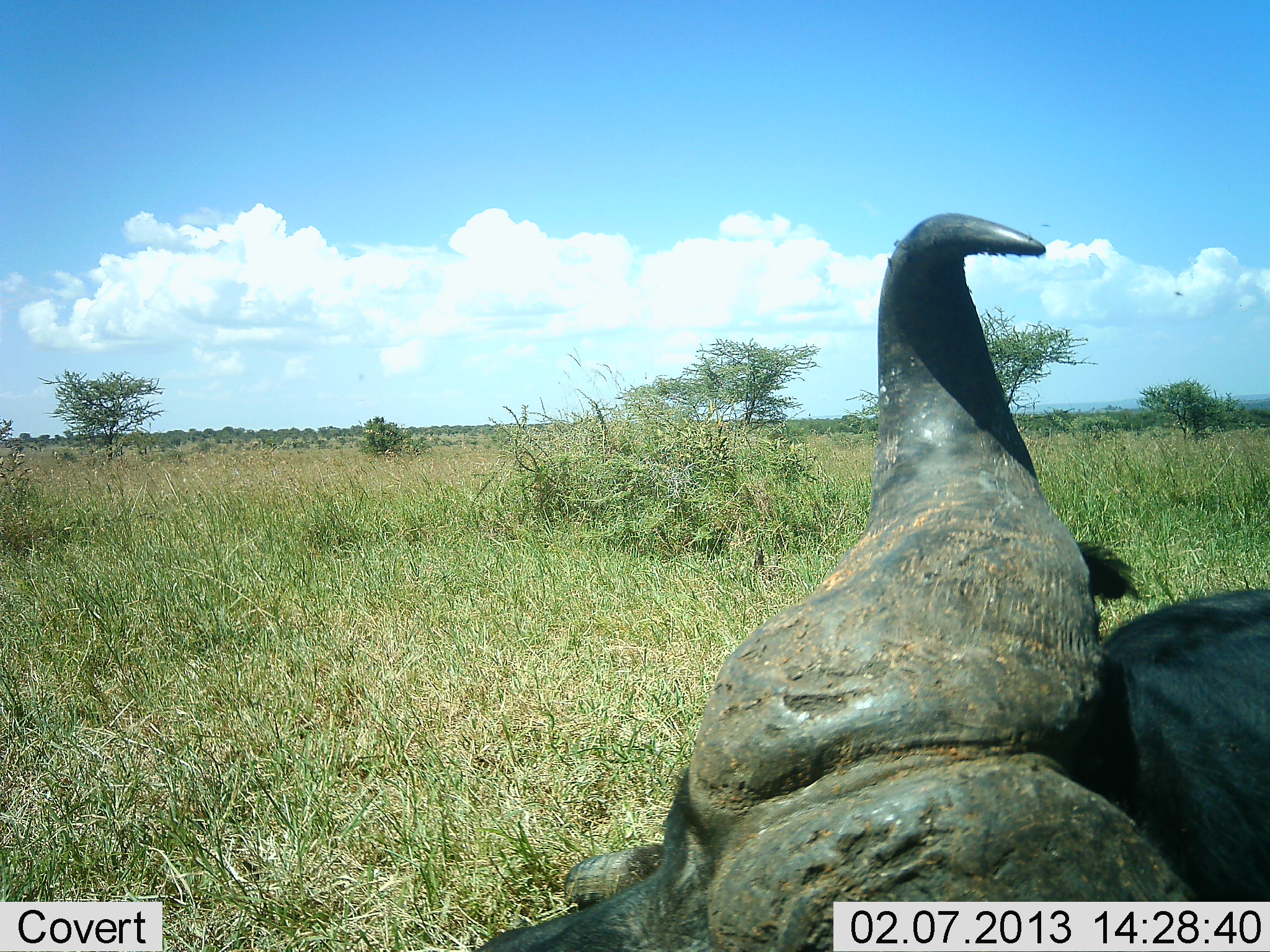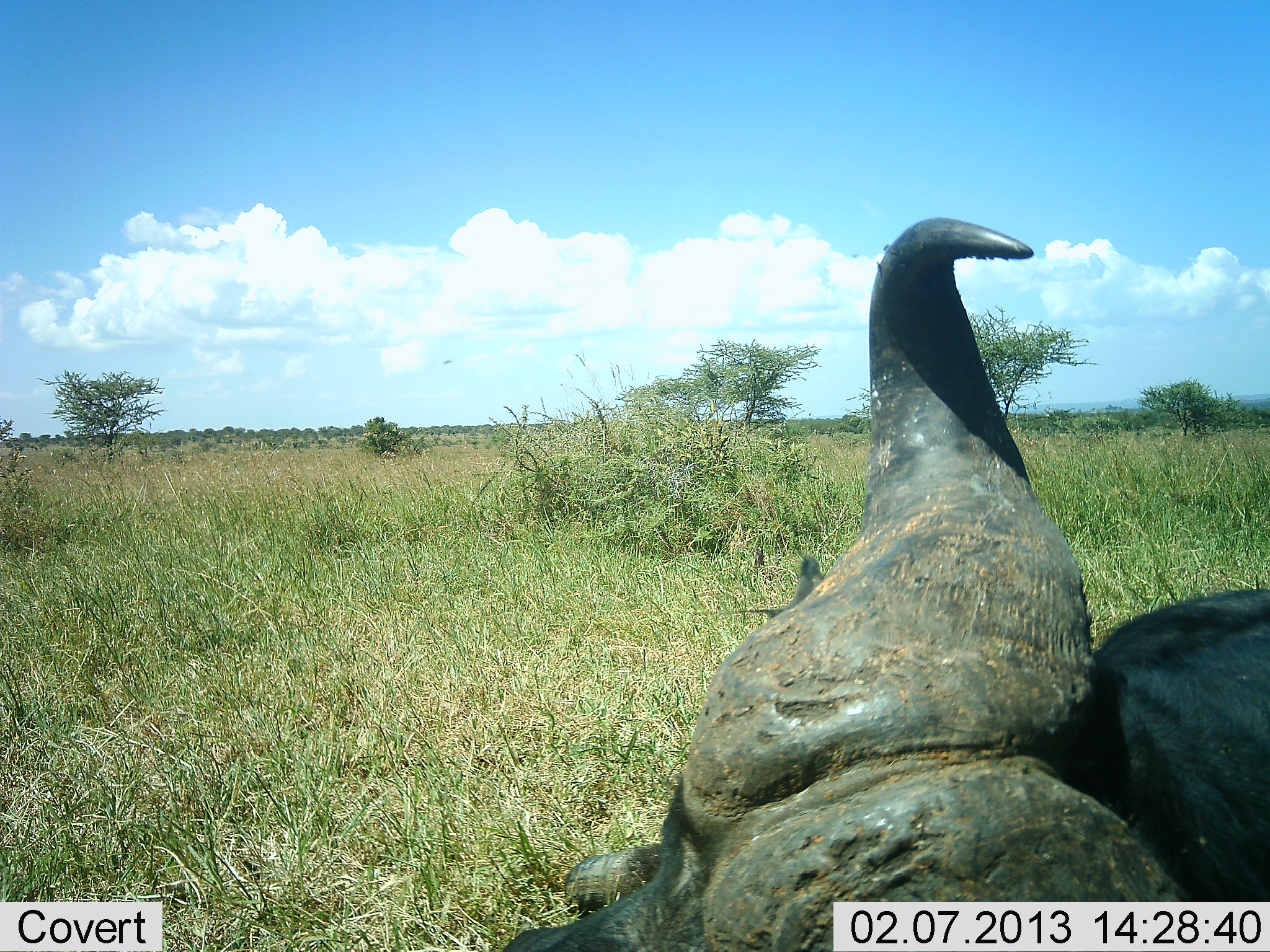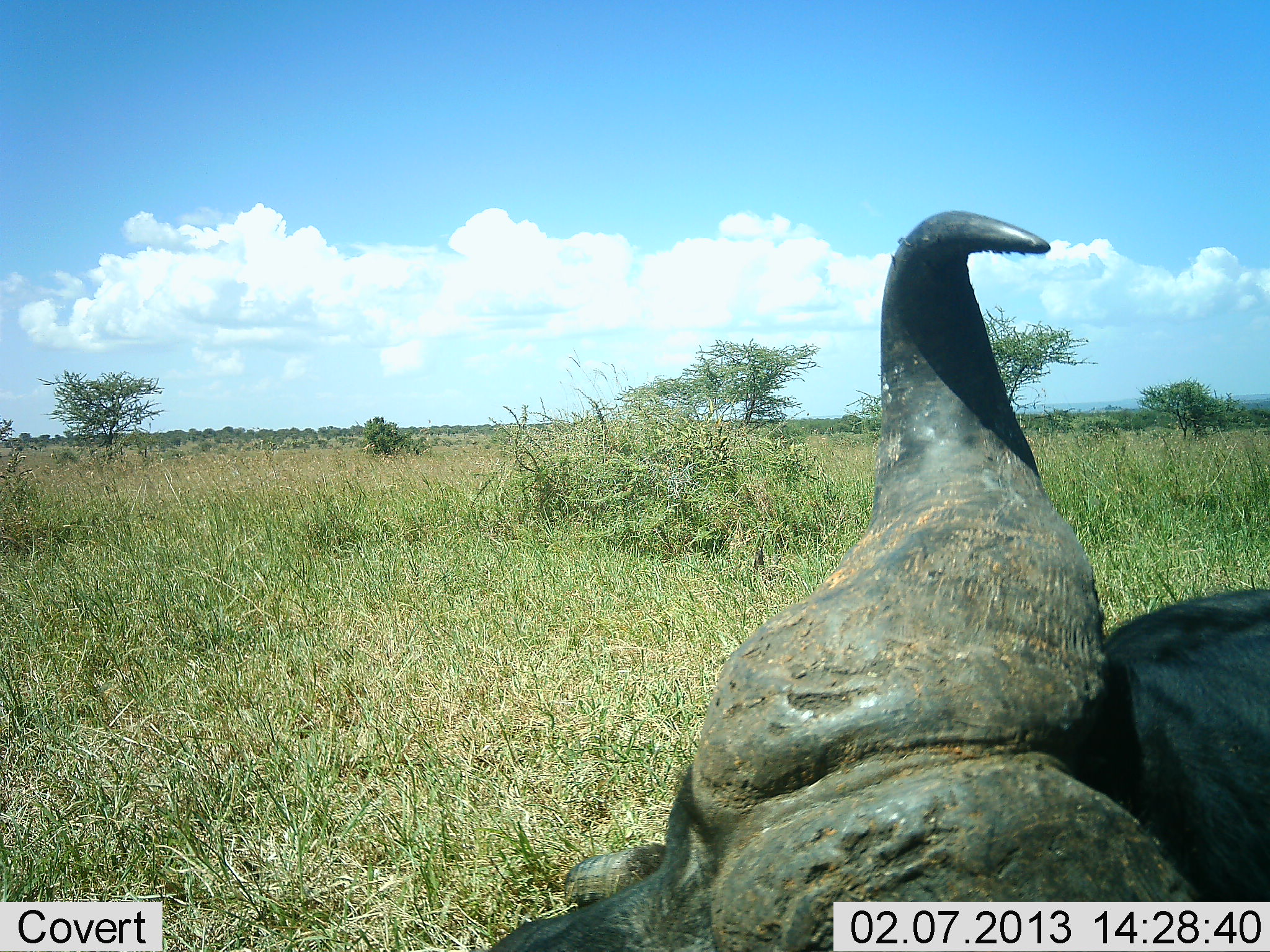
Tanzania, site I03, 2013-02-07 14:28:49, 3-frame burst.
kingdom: Animalia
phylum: Chordata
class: Mammalia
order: Artiodactyla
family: Bovidae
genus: Syncerus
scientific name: Syncerus caffer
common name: cape buffalo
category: buffalo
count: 1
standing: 24%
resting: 74%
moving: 6%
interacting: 3%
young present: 0%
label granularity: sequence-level